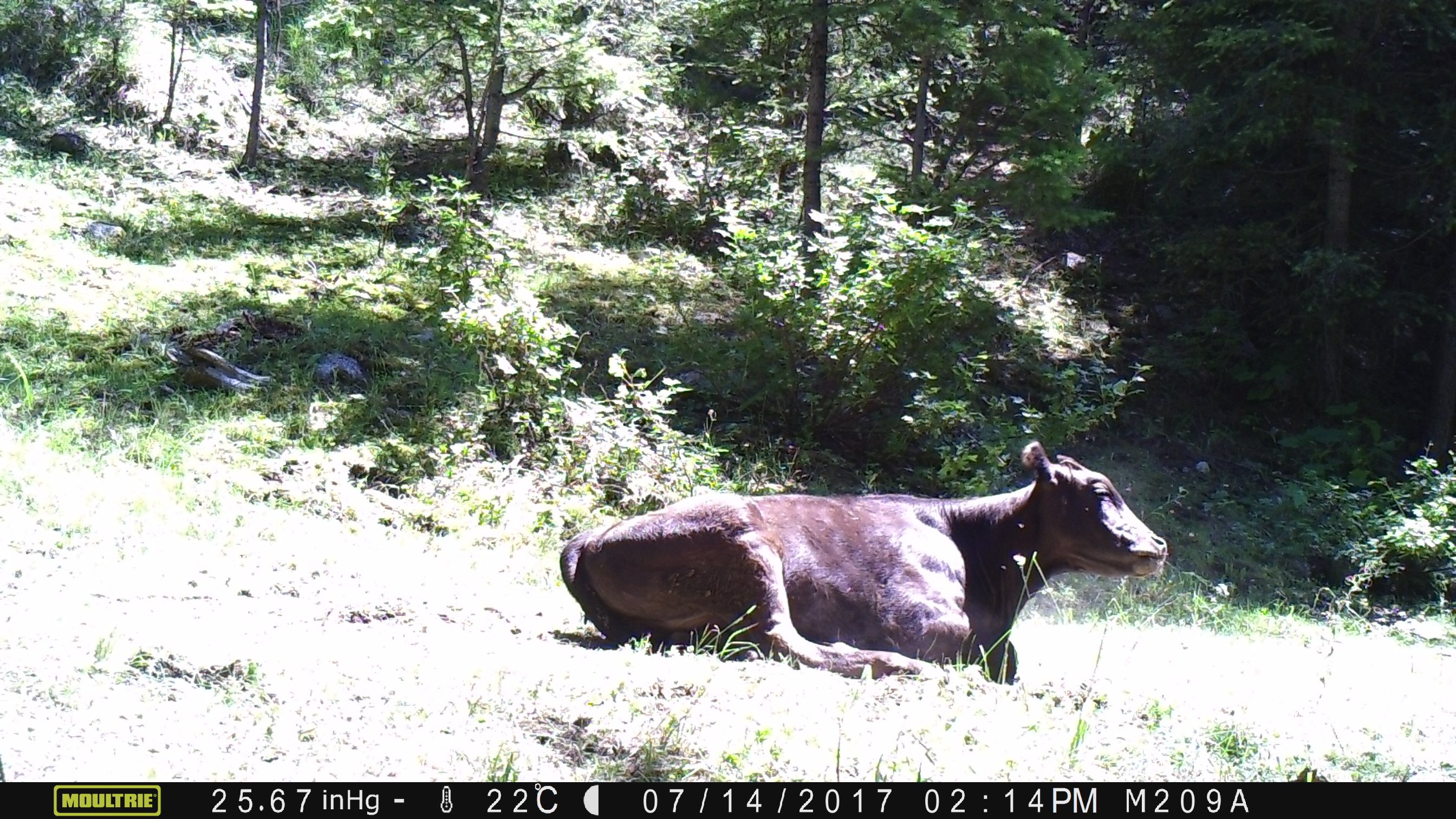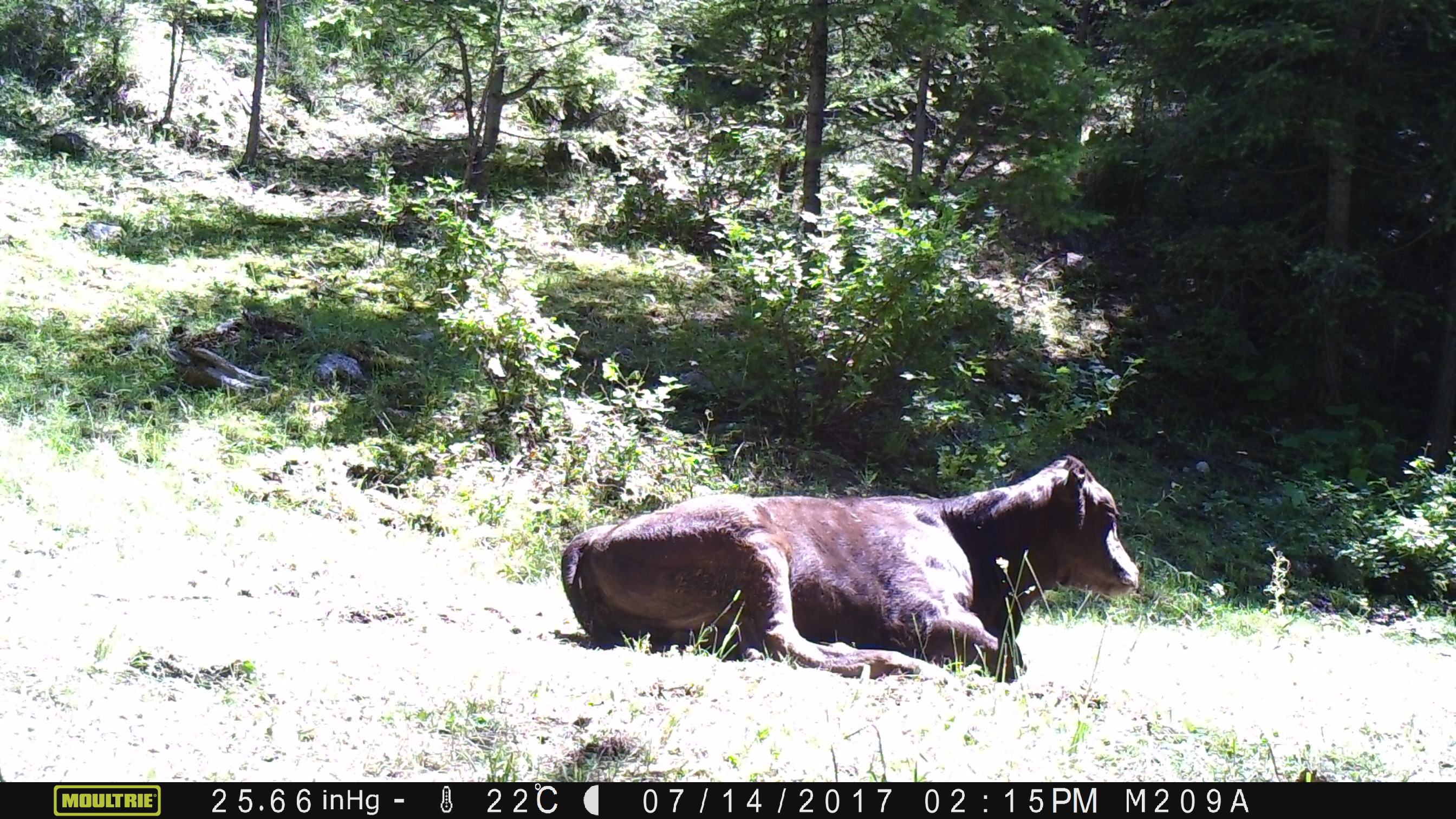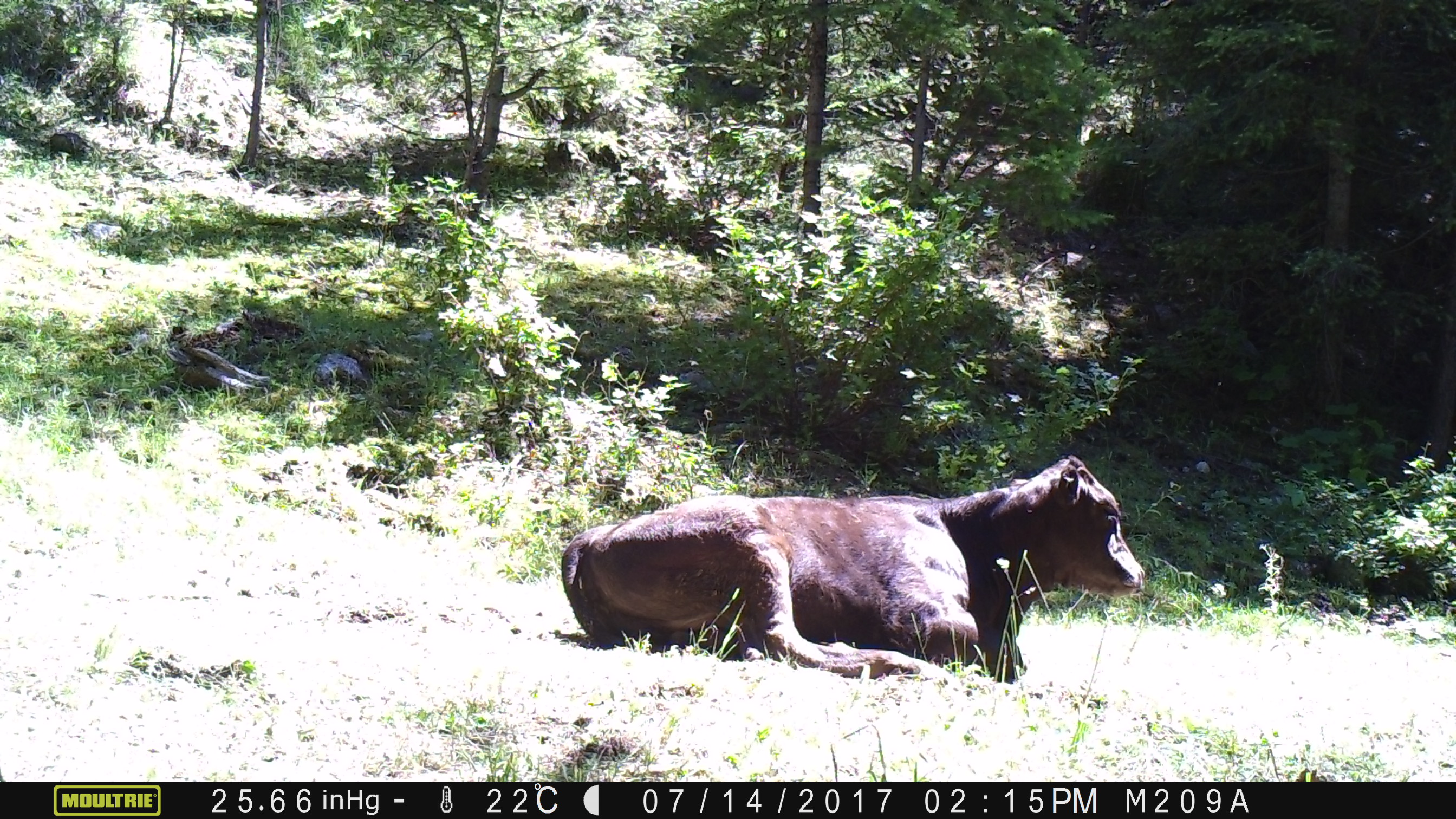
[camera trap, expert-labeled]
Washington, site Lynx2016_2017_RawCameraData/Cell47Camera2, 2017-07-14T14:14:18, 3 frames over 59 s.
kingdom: Animalia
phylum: Chordata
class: Mammalia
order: Artiodactyla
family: Bovidae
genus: Bos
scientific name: Bos taurus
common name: domestic cattle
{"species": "domestic cattle (Bos taurus)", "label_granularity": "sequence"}